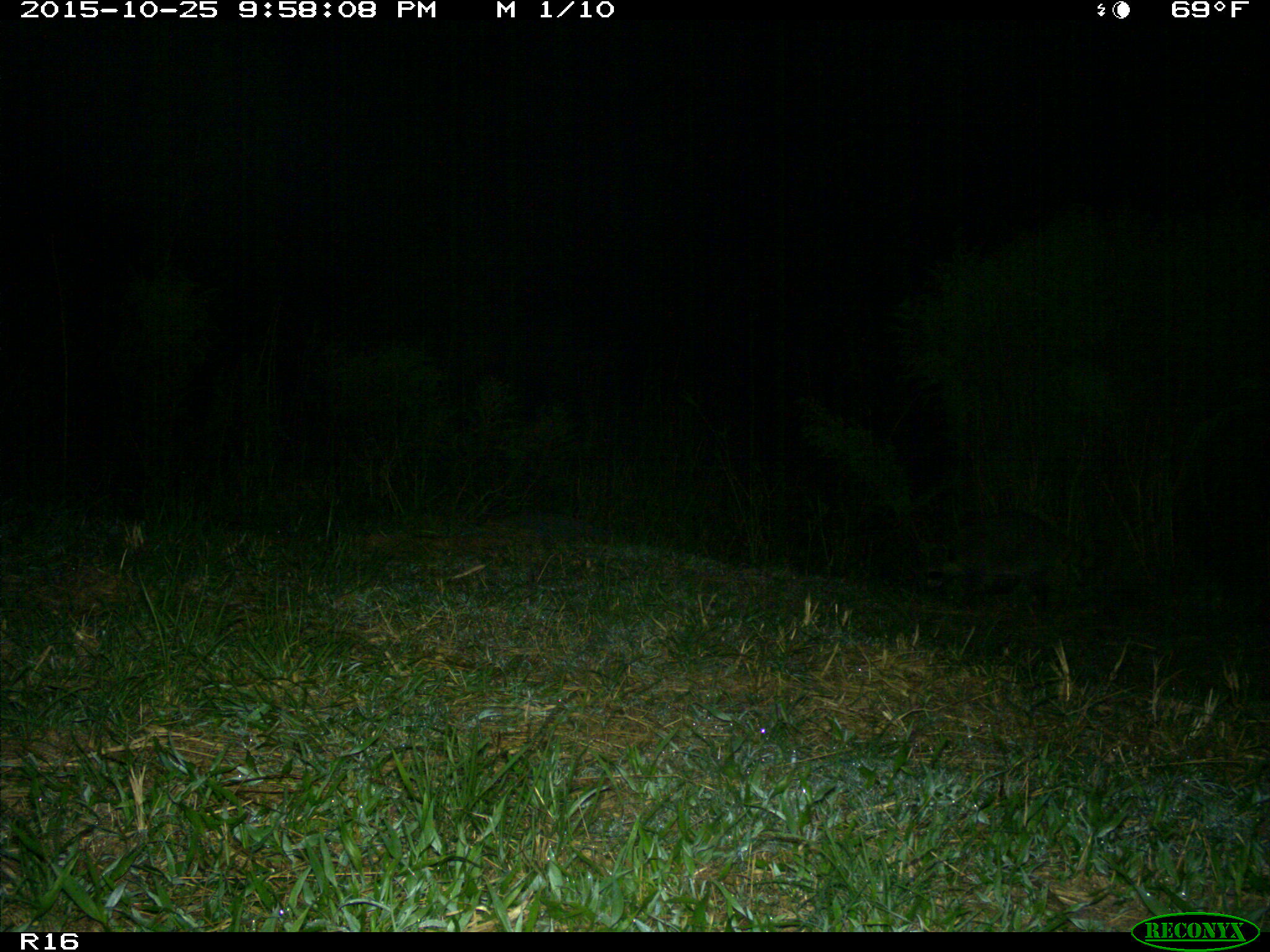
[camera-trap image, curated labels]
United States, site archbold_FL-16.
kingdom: Animalia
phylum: Chordata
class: Mammalia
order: Carnivora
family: Procyonidae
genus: Procyon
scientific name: Procyon lotor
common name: common raccoon